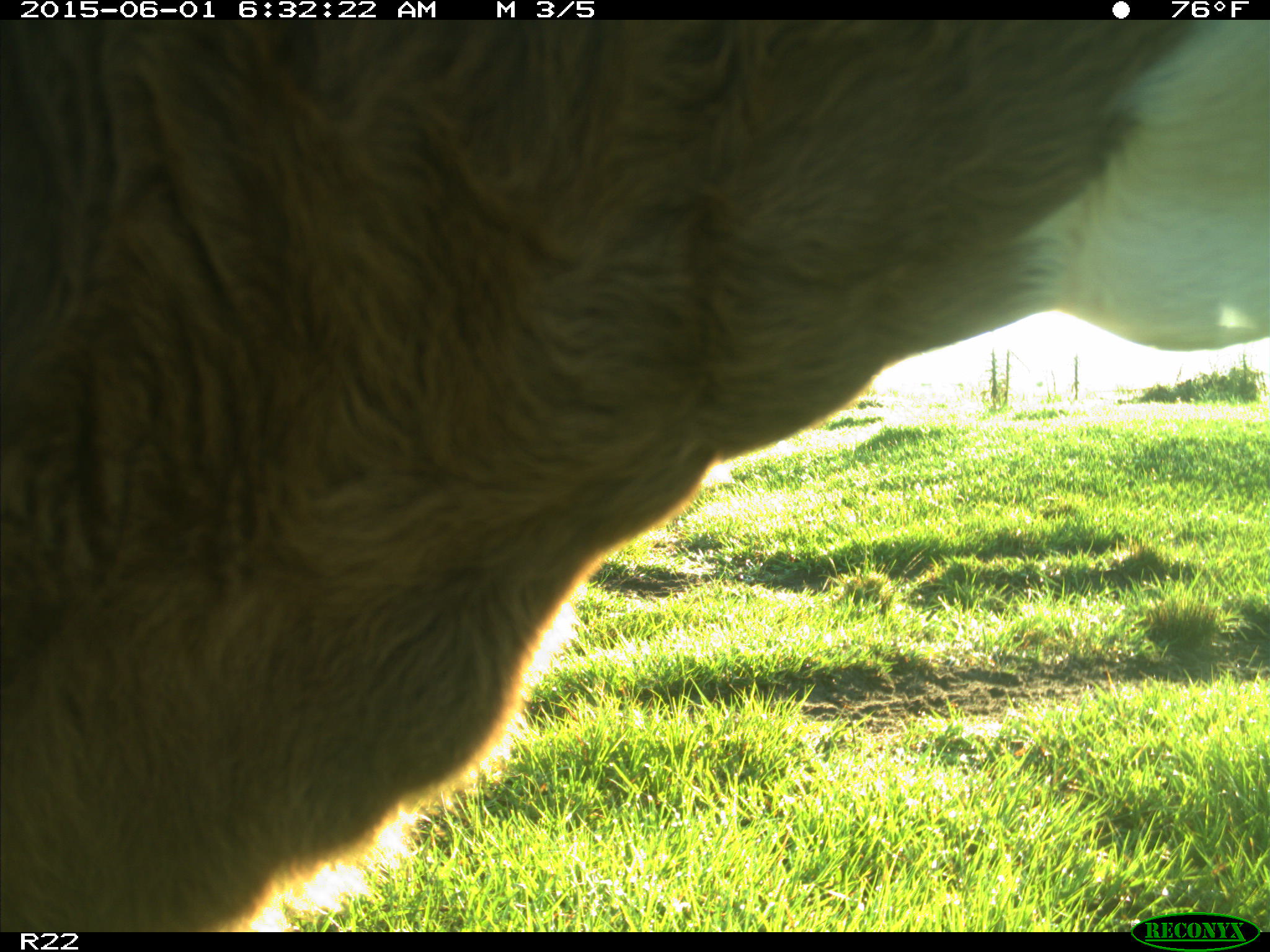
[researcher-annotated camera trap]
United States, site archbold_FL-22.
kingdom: Animalia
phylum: Chordata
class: Mammalia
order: Artiodactyla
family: Bovidae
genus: Bos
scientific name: Bos taurus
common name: domestic cow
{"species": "Bos taurus (domestic cow)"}